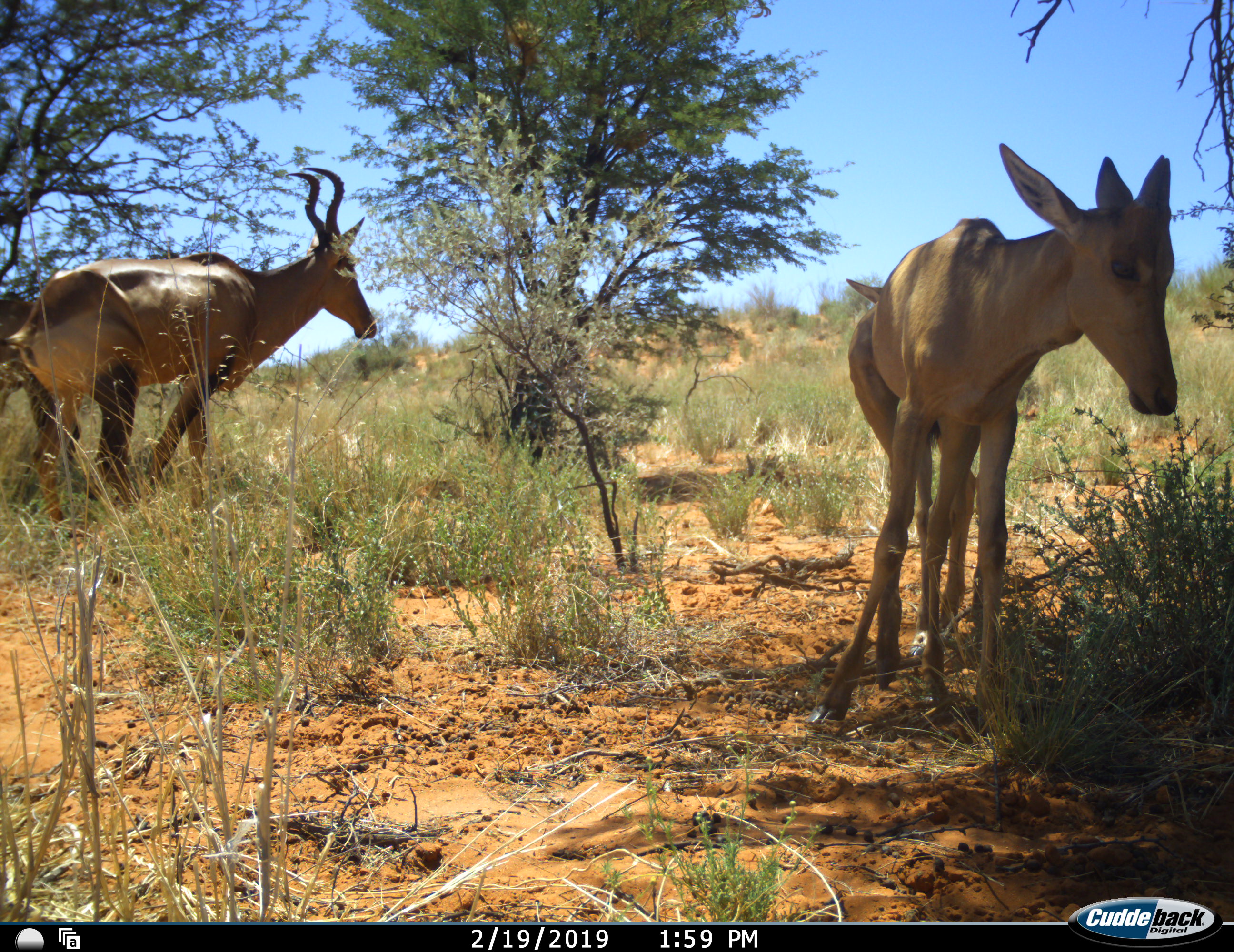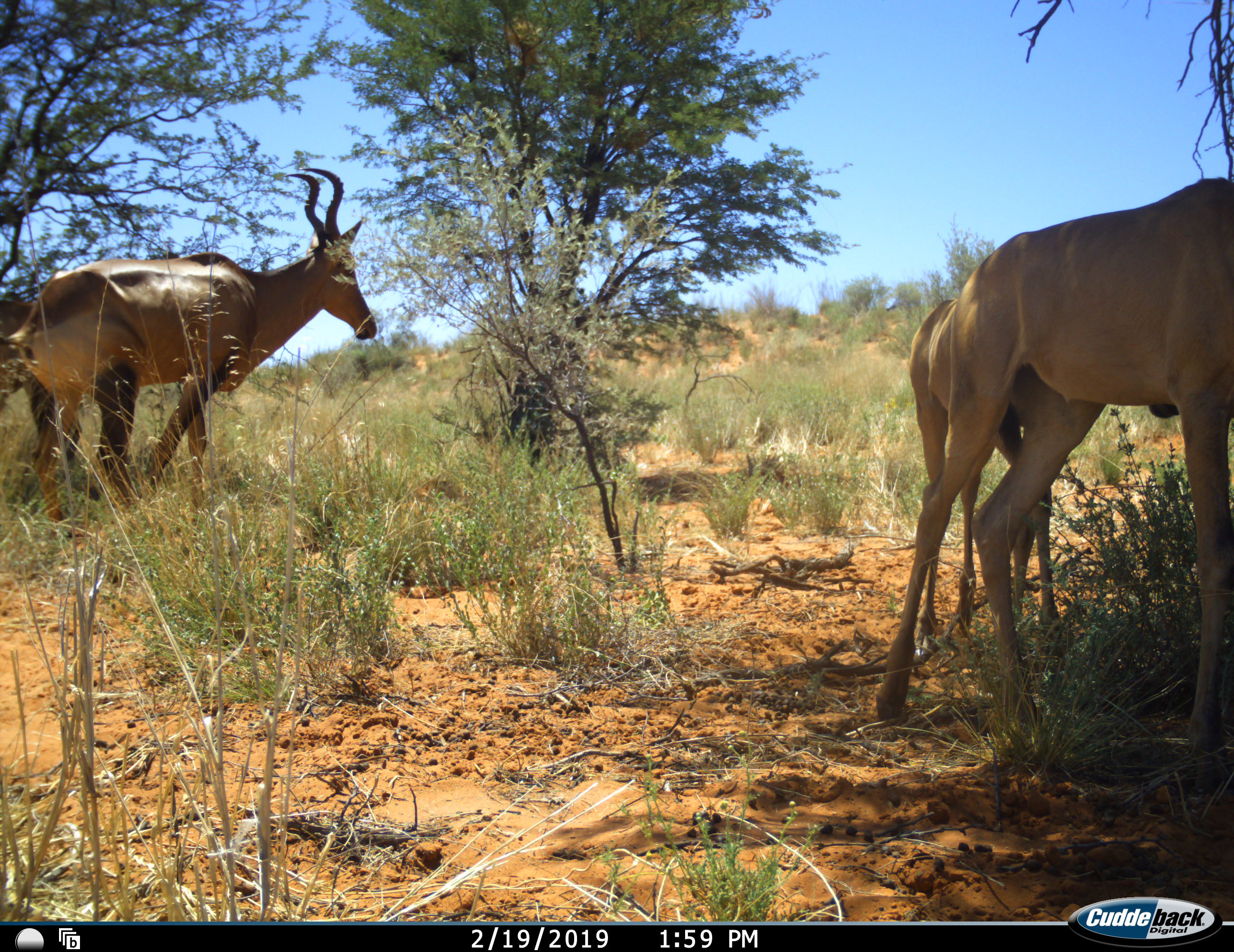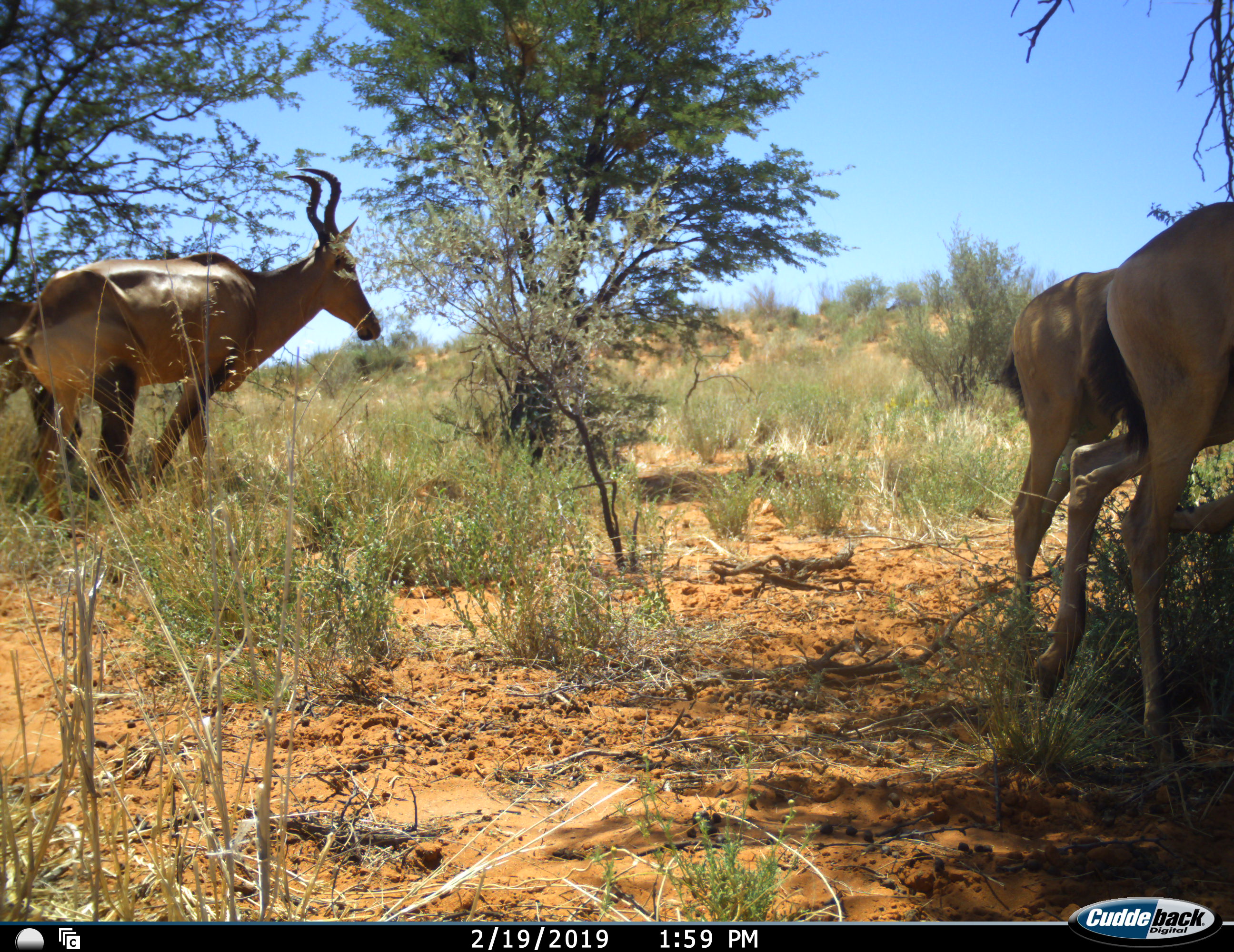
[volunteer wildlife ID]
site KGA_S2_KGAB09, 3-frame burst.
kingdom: Animalia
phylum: Chordata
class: Mammalia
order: Artiodactyla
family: Bovidae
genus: Alcelaphus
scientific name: Alcelaphus buselaphus caama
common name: red hartebeest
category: hartebeestred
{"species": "hartebeestred (red hartebeest) (Alcelaphus buselaphus caama)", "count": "3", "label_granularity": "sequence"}